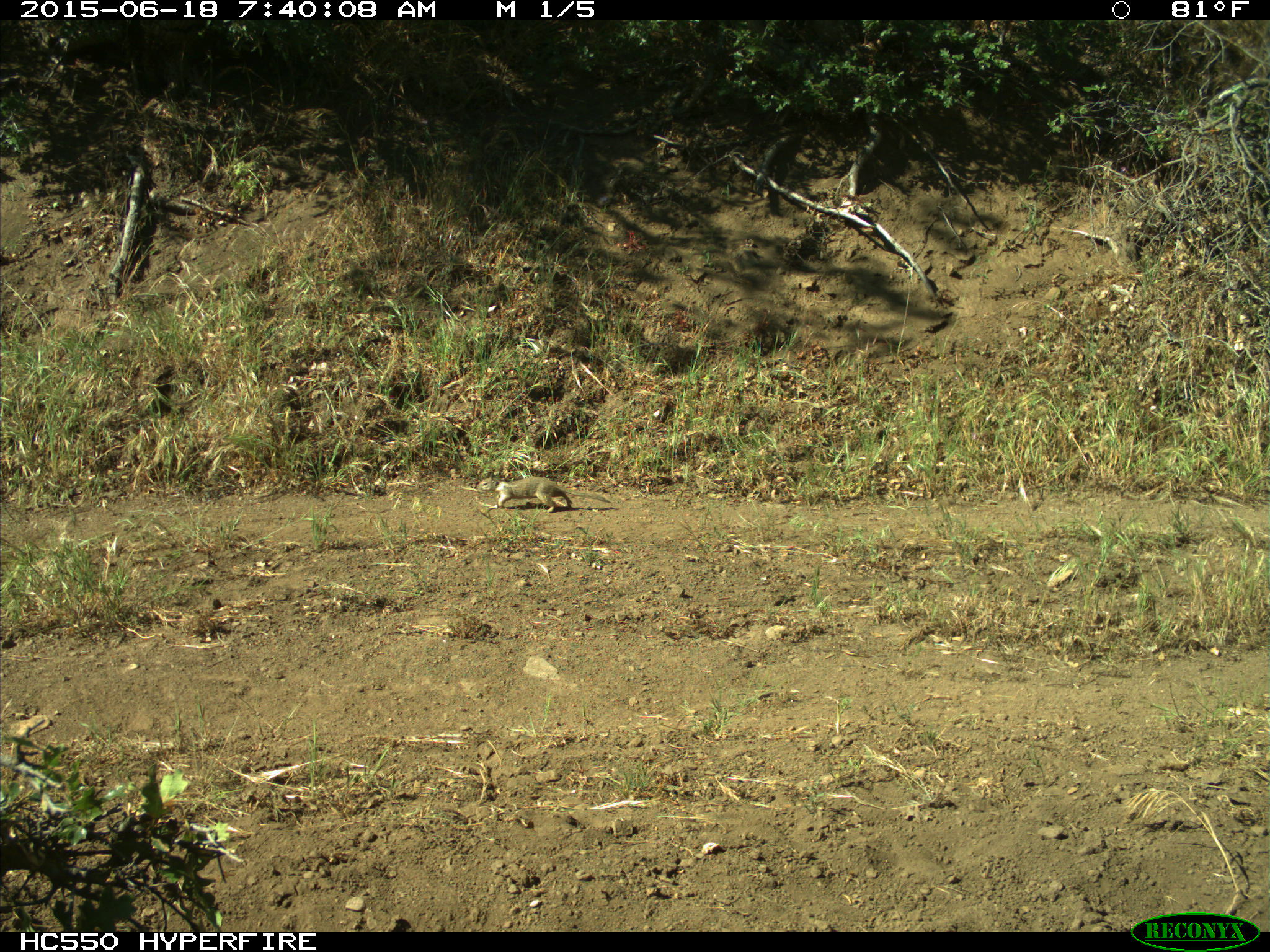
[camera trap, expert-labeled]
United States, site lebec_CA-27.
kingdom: Animalia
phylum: Chordata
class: Mammalia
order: Rodentia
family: Sciuridae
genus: Otospermophilus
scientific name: Otospermophilus beecheyi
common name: california ground squirrel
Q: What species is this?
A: Otospermophilus beecheyi (california ground squirrel).